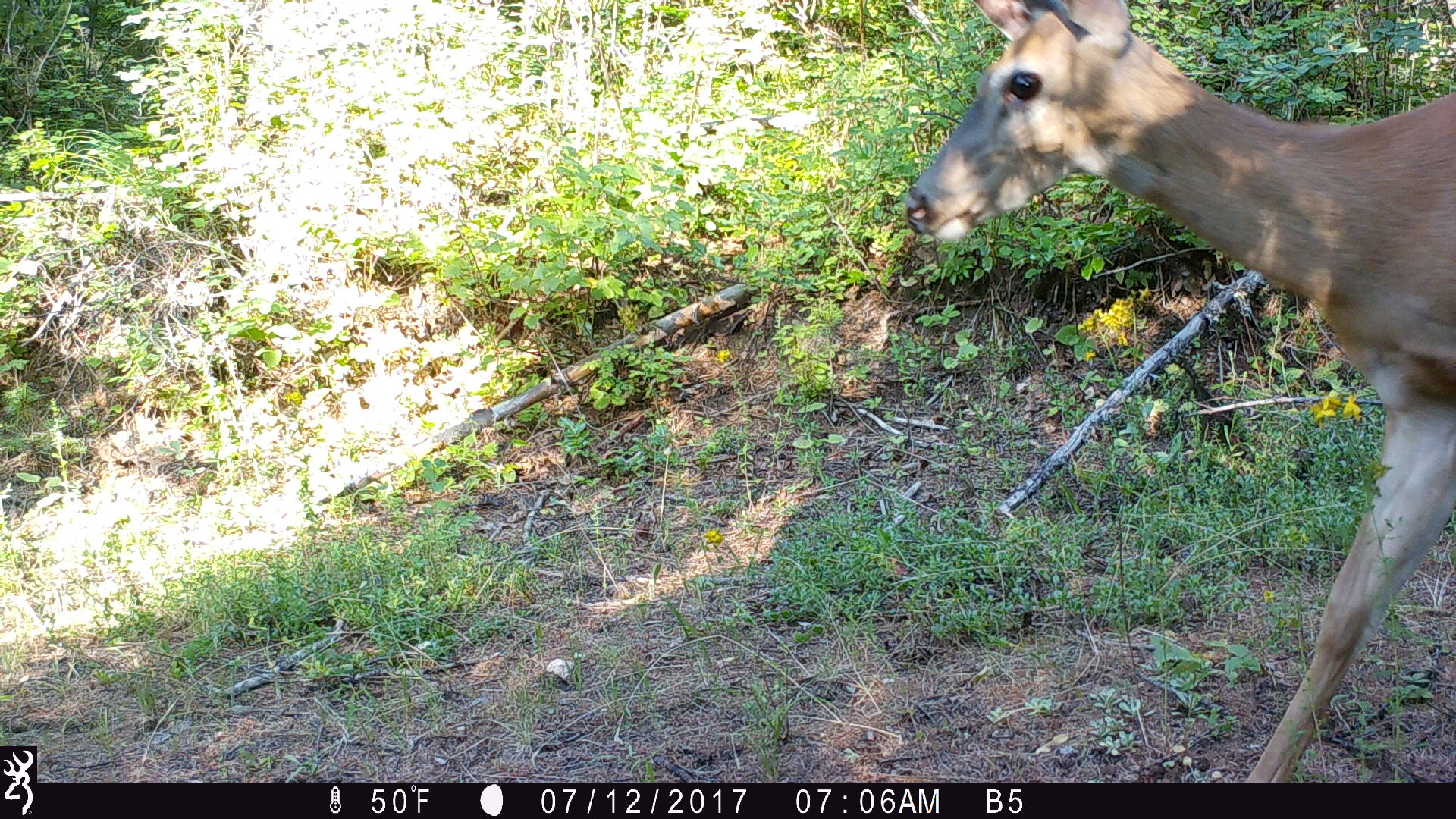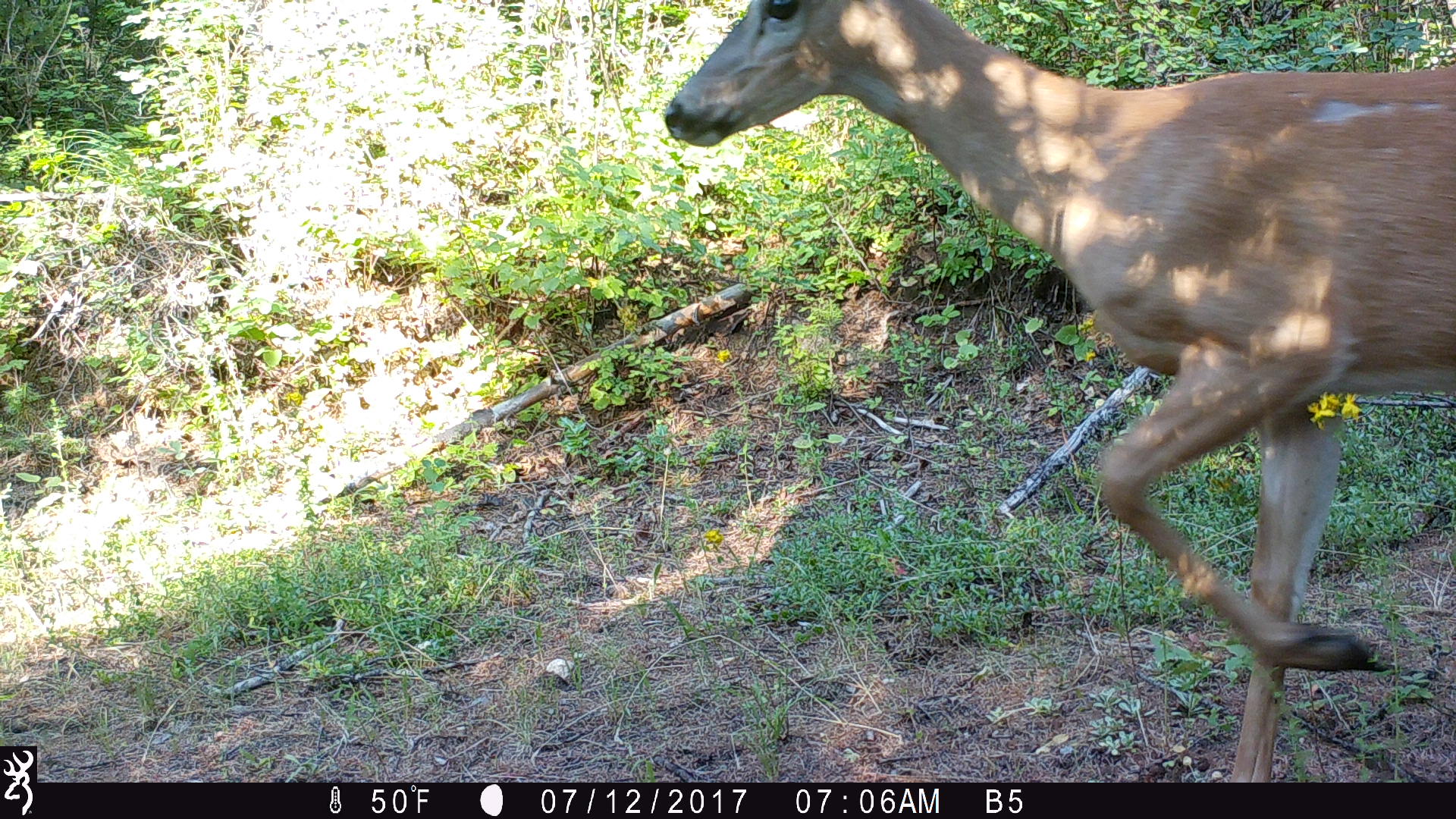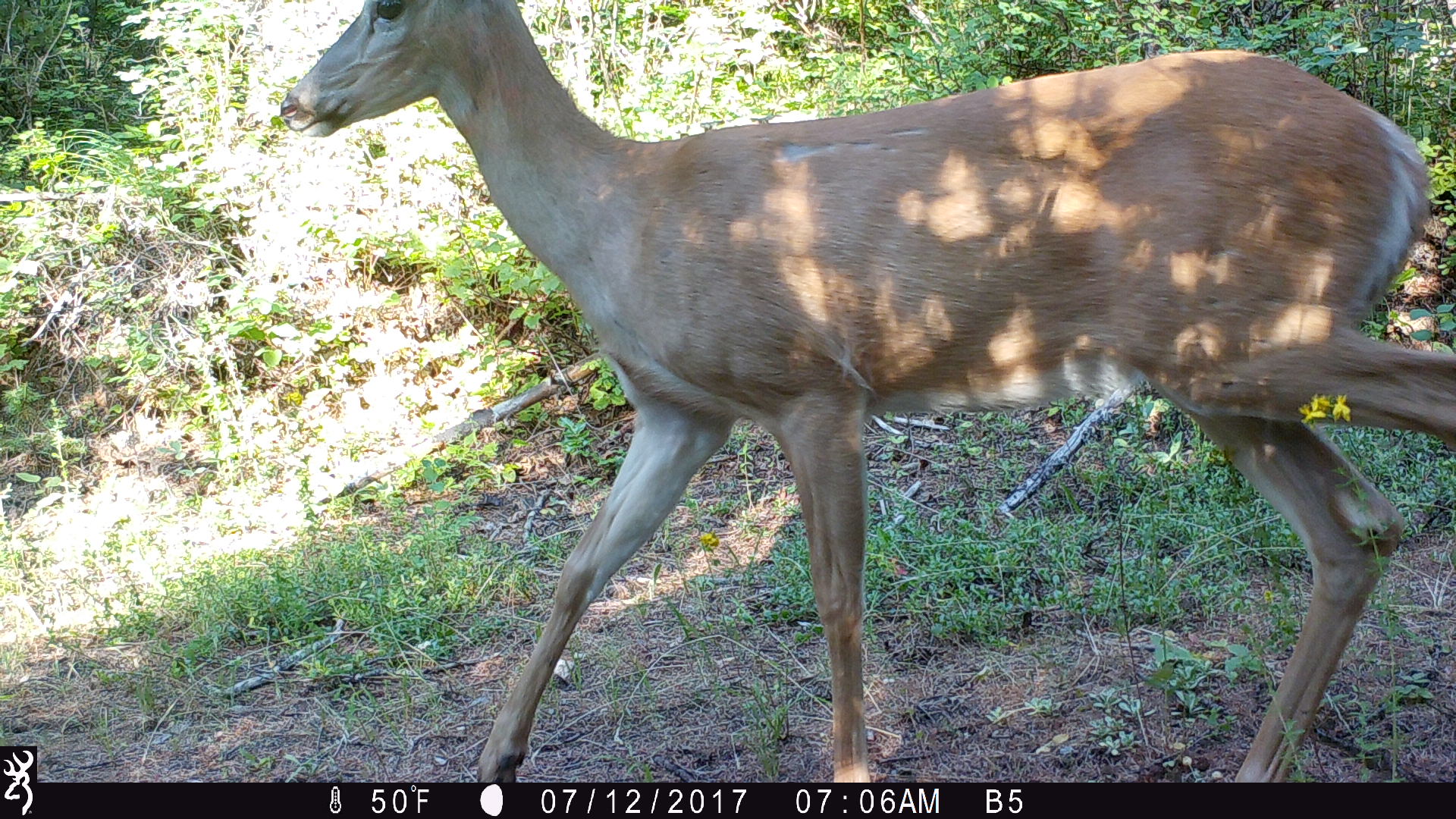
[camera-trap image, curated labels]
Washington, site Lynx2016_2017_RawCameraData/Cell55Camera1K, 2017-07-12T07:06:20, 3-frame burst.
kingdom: Animalia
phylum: Chordata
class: Mammalia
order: Artiodactyla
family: Cervidae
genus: Odocoileus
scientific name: Odocoileus virginianus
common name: white-tailed deer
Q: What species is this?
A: Odocoileus virginianus (white-tailed deer).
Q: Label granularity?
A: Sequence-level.